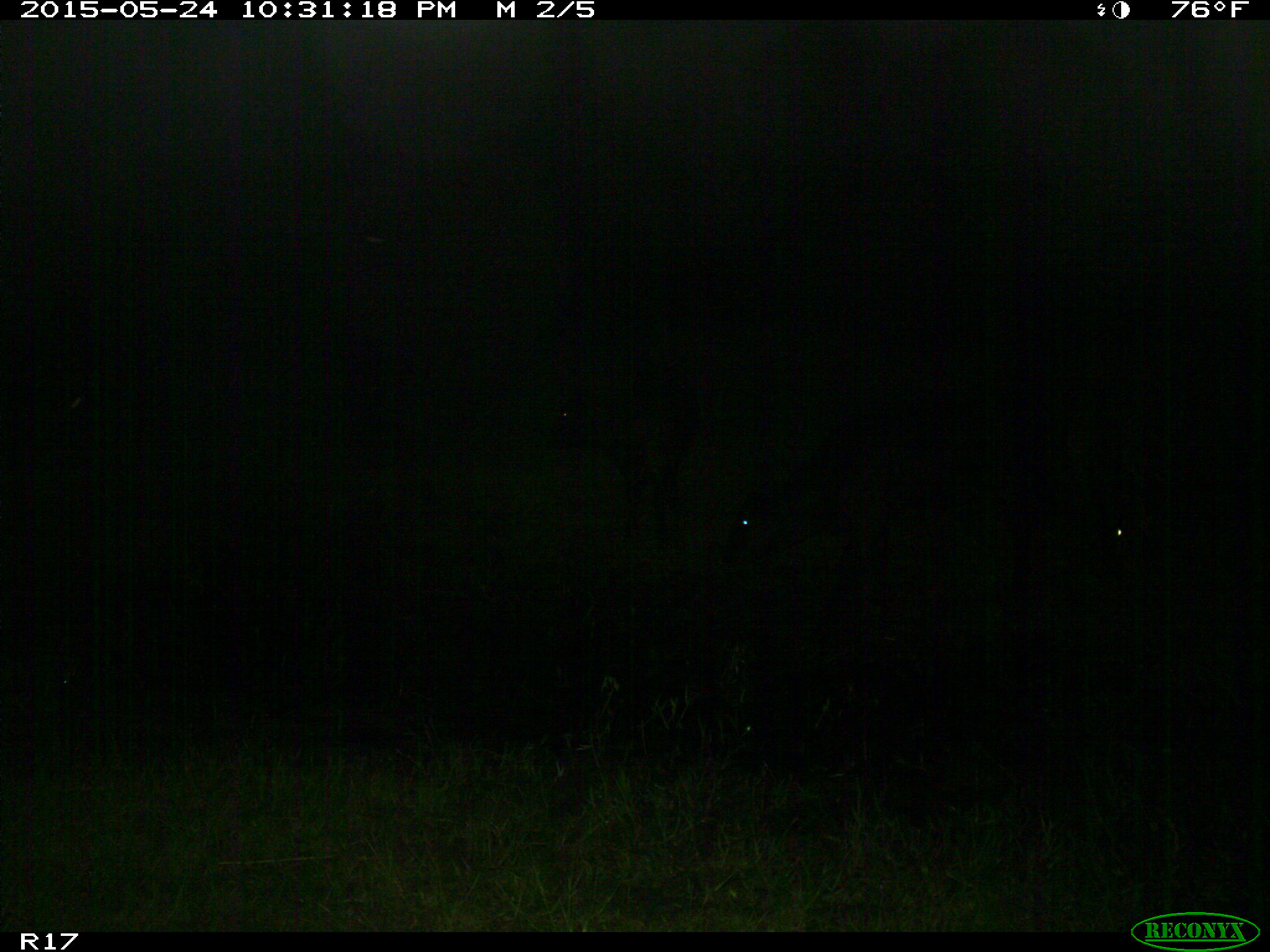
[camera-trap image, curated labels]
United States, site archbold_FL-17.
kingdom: Animalia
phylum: Chordata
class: Mammalia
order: Artiodactyla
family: Bovidae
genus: Bos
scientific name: Bos taurus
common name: domestic cow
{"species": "Bos taurus (domestic cow)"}